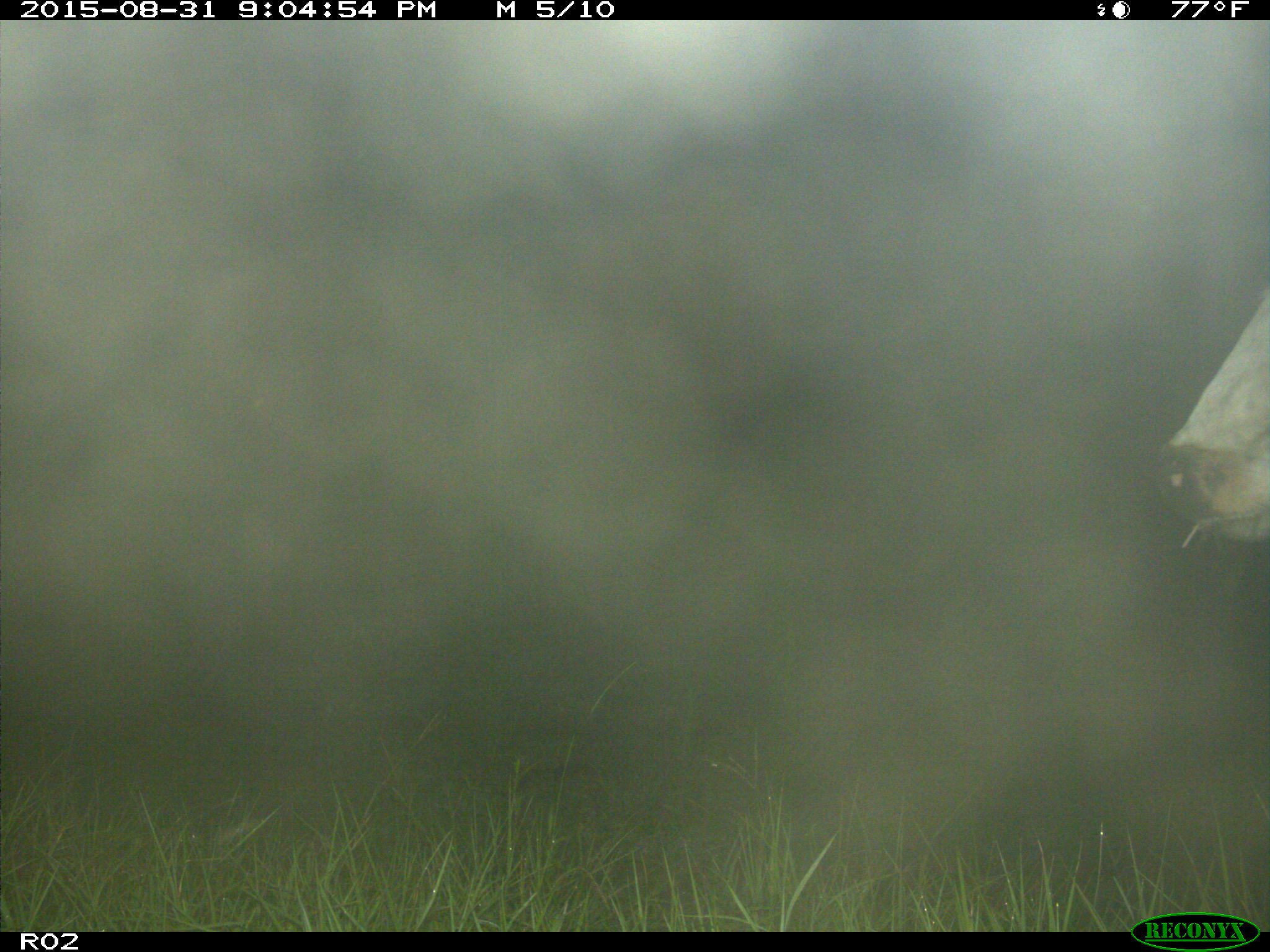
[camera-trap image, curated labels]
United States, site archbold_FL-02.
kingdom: Animalia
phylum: Chordata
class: Mammalia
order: Artiodactyla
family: Bovidae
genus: Bos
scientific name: Bos taurus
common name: domestic cow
Bos taurus (domestic cow).